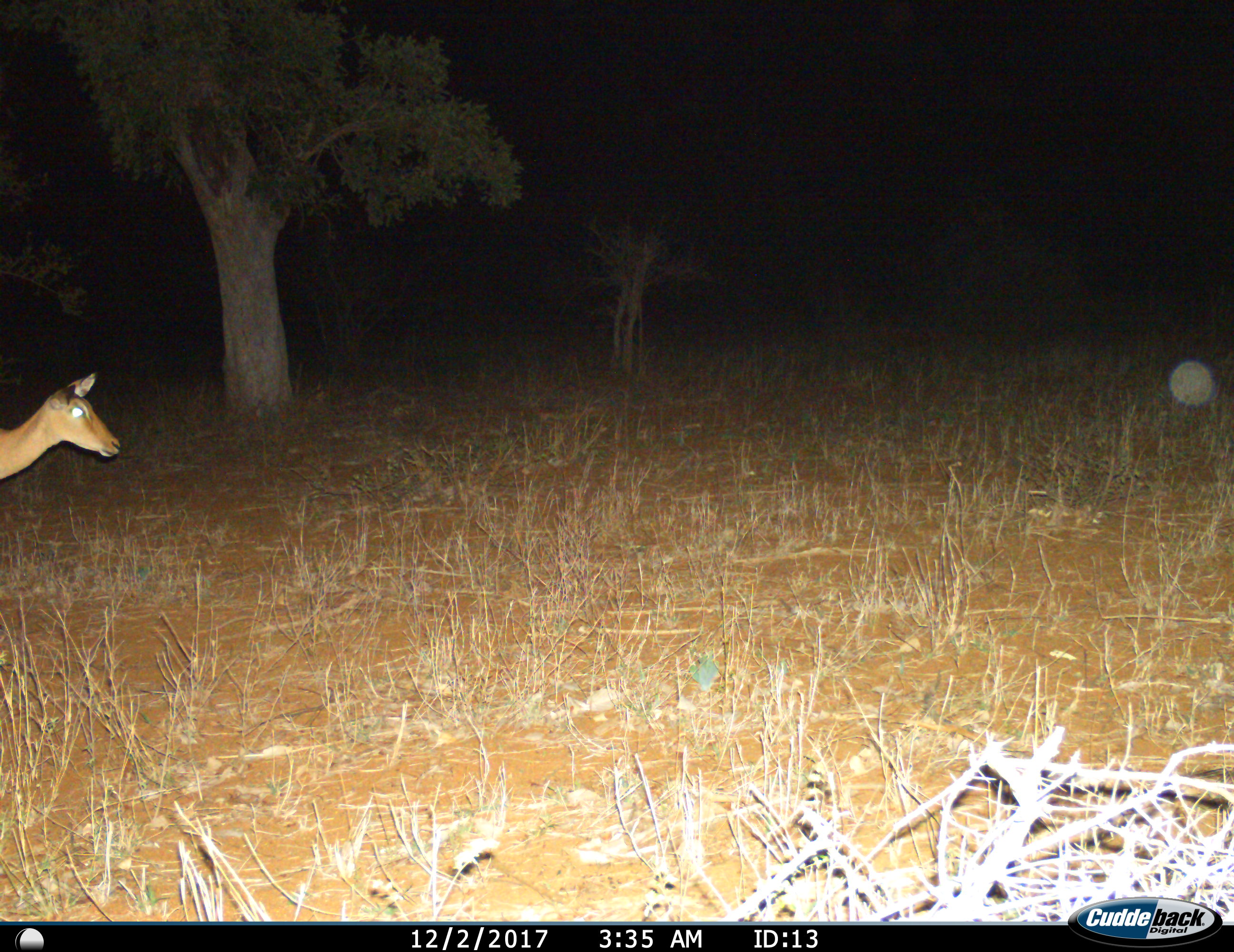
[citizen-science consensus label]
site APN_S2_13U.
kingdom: Animalia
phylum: Chordata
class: Mammalia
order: Artiodactyla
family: Bovidae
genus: Aepyceros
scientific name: Aepyceros melampus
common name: impala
Impala (Aepyceros melampus), count 1. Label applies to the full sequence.